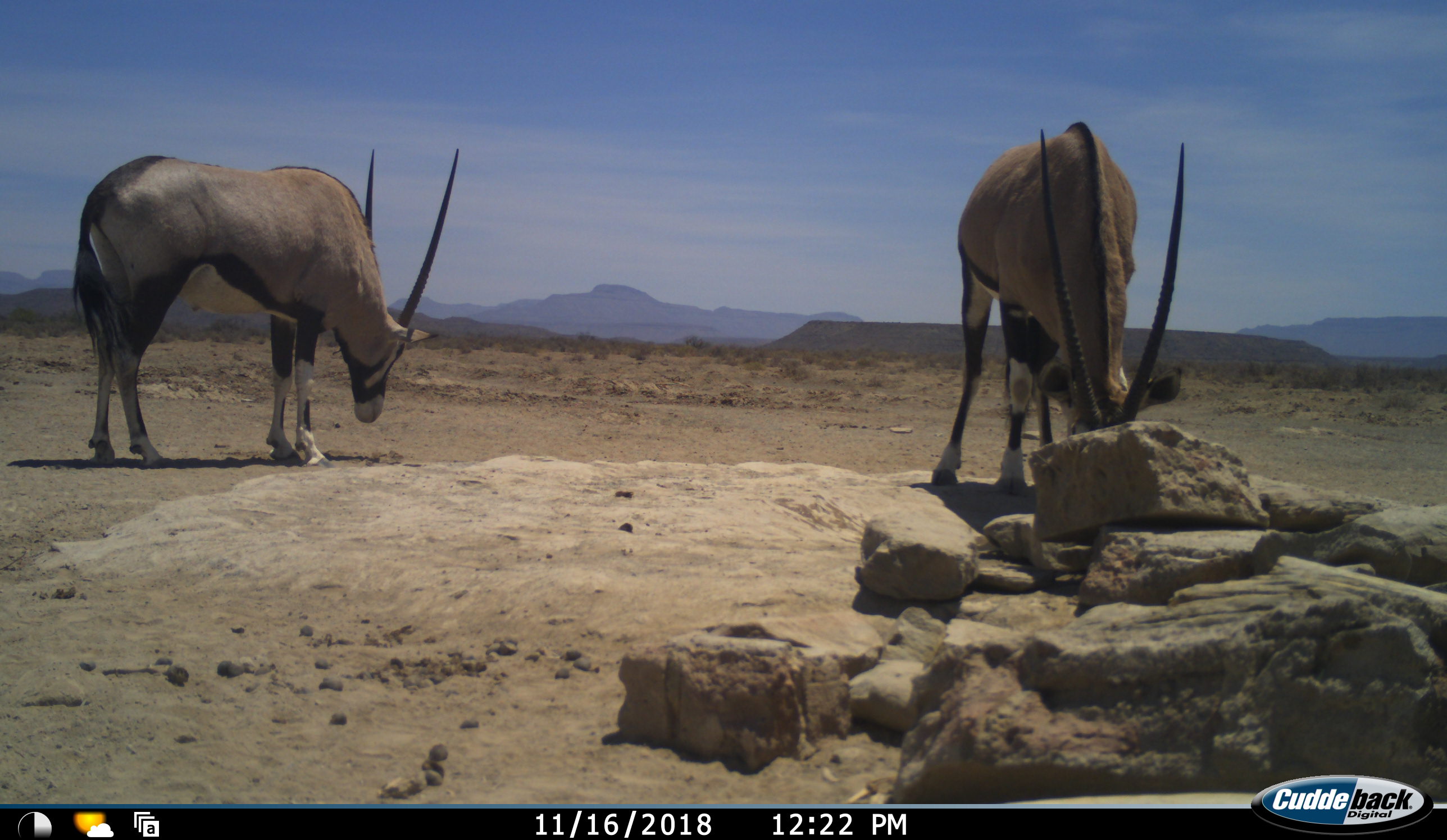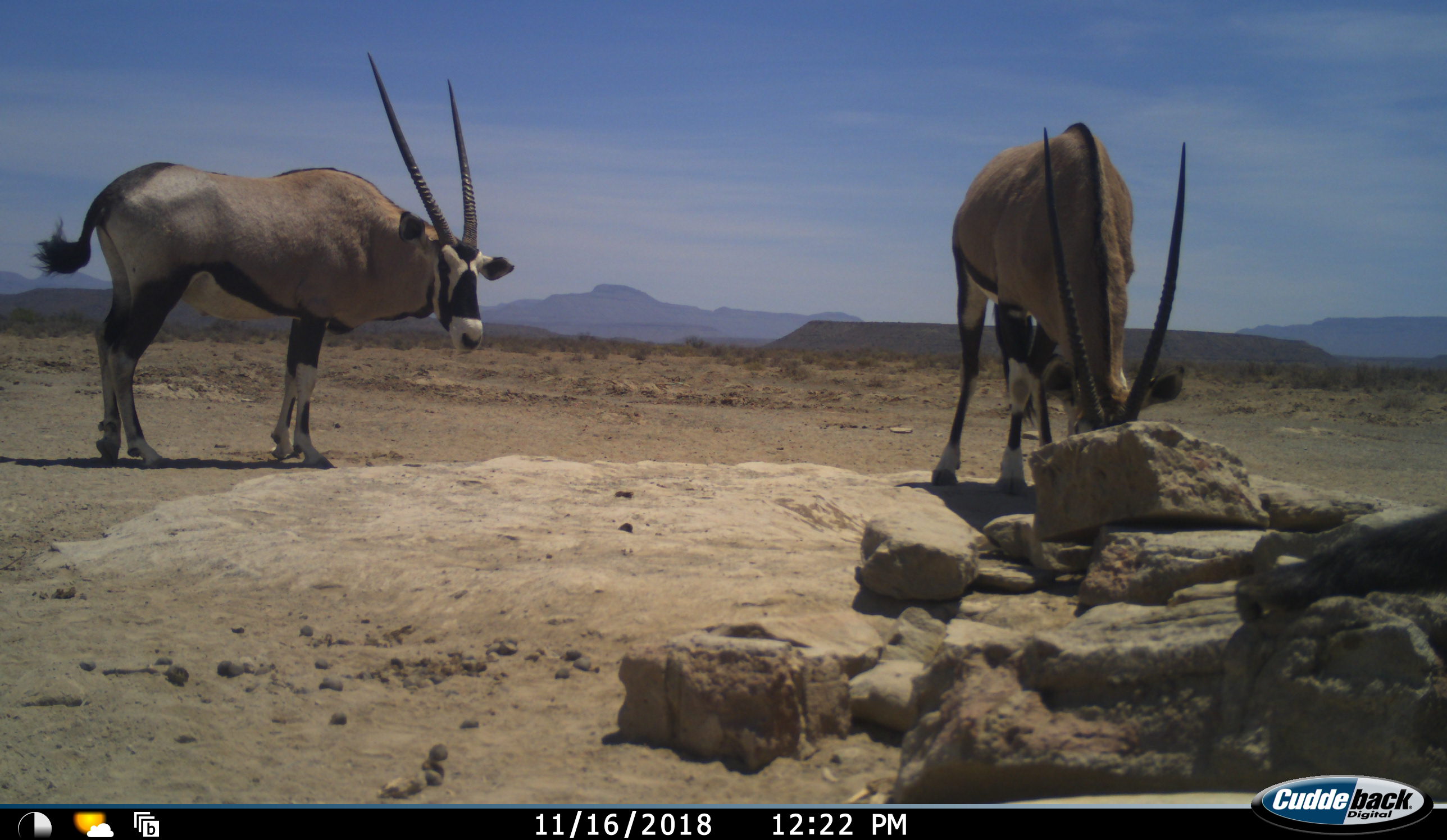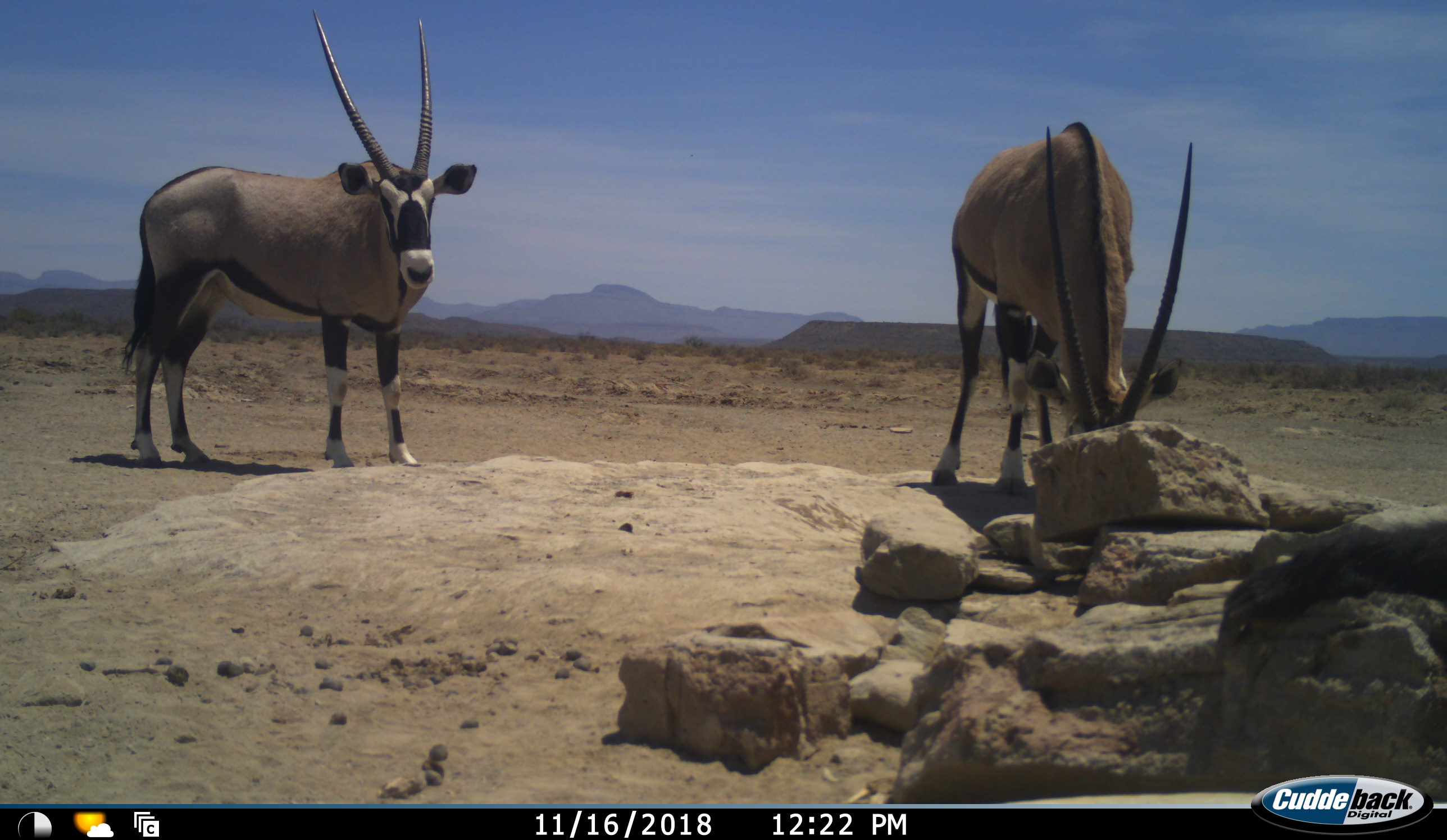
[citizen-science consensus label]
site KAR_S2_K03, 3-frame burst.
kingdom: Animalia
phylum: Chordata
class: Mammalia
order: Artiodactyla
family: Bovidae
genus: Oryx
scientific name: Oryx gazella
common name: gemsbok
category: oryx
Oryx (gemsbok) (Oryx gazella), count 2. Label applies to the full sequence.